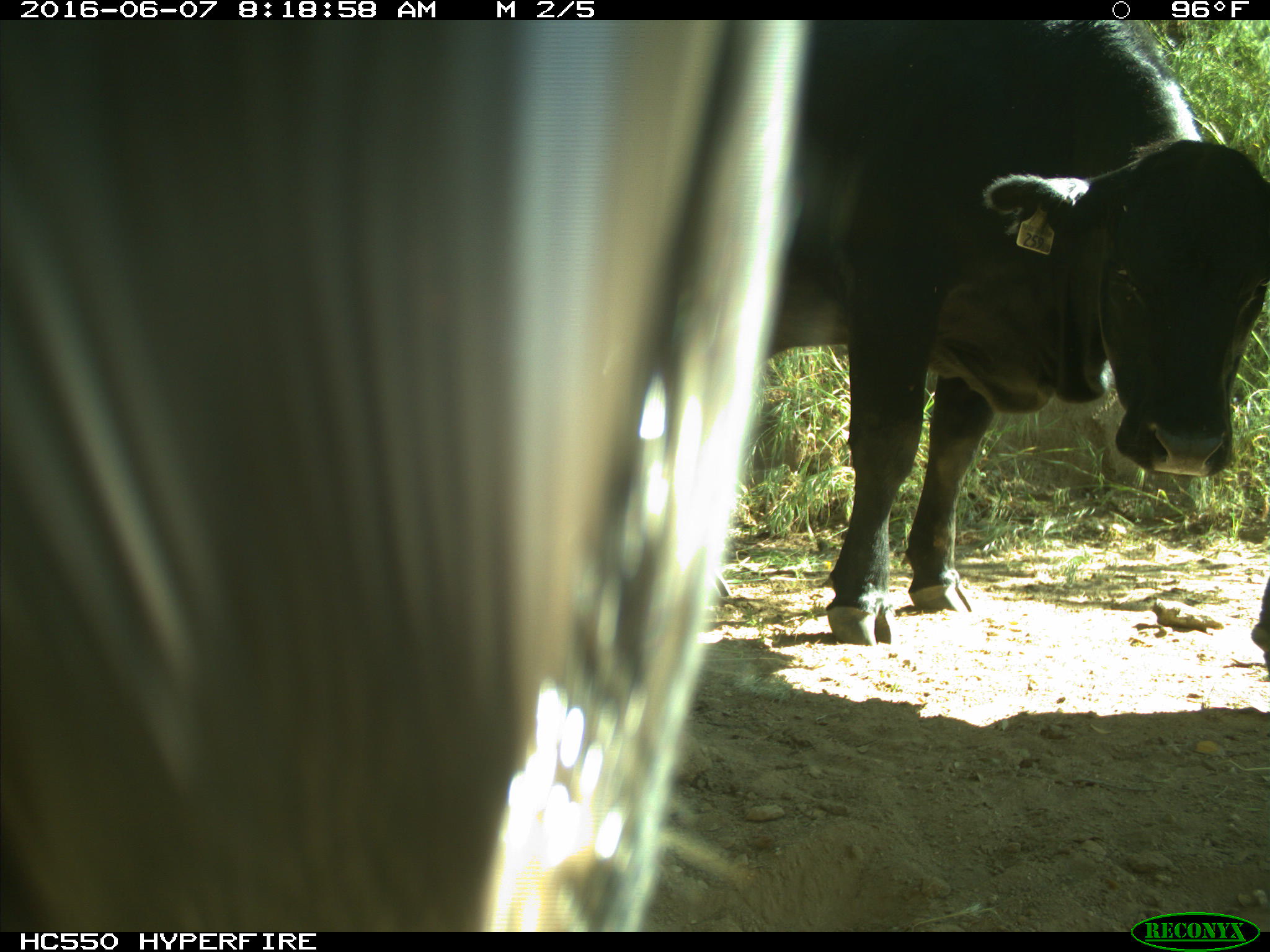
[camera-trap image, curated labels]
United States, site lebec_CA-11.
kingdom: Animalia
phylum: Chordata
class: Mammalia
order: Artiodactyla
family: Bovidae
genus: Bos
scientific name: Bos taurus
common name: domestic cow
Bos taurus (domestic cow).